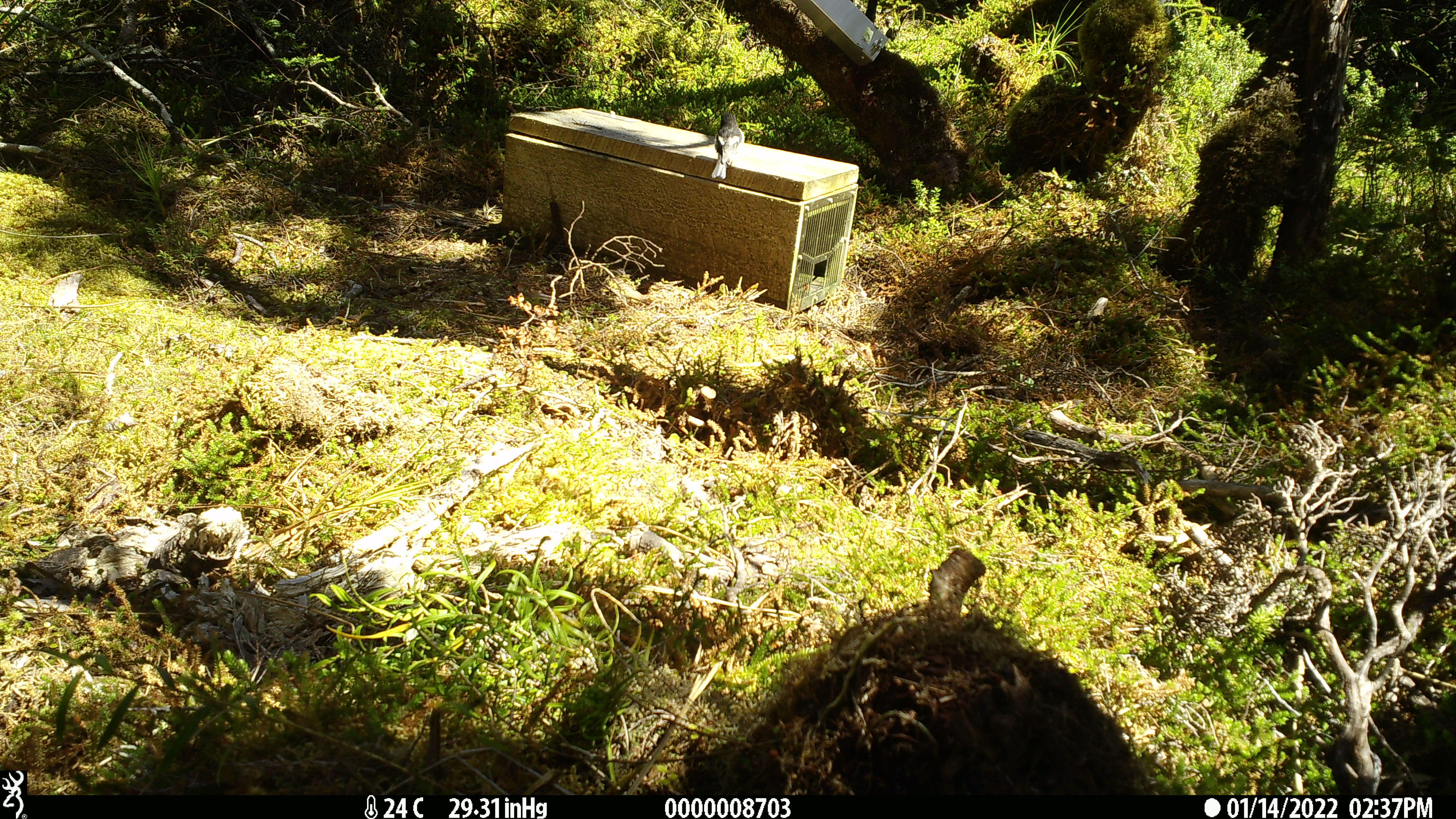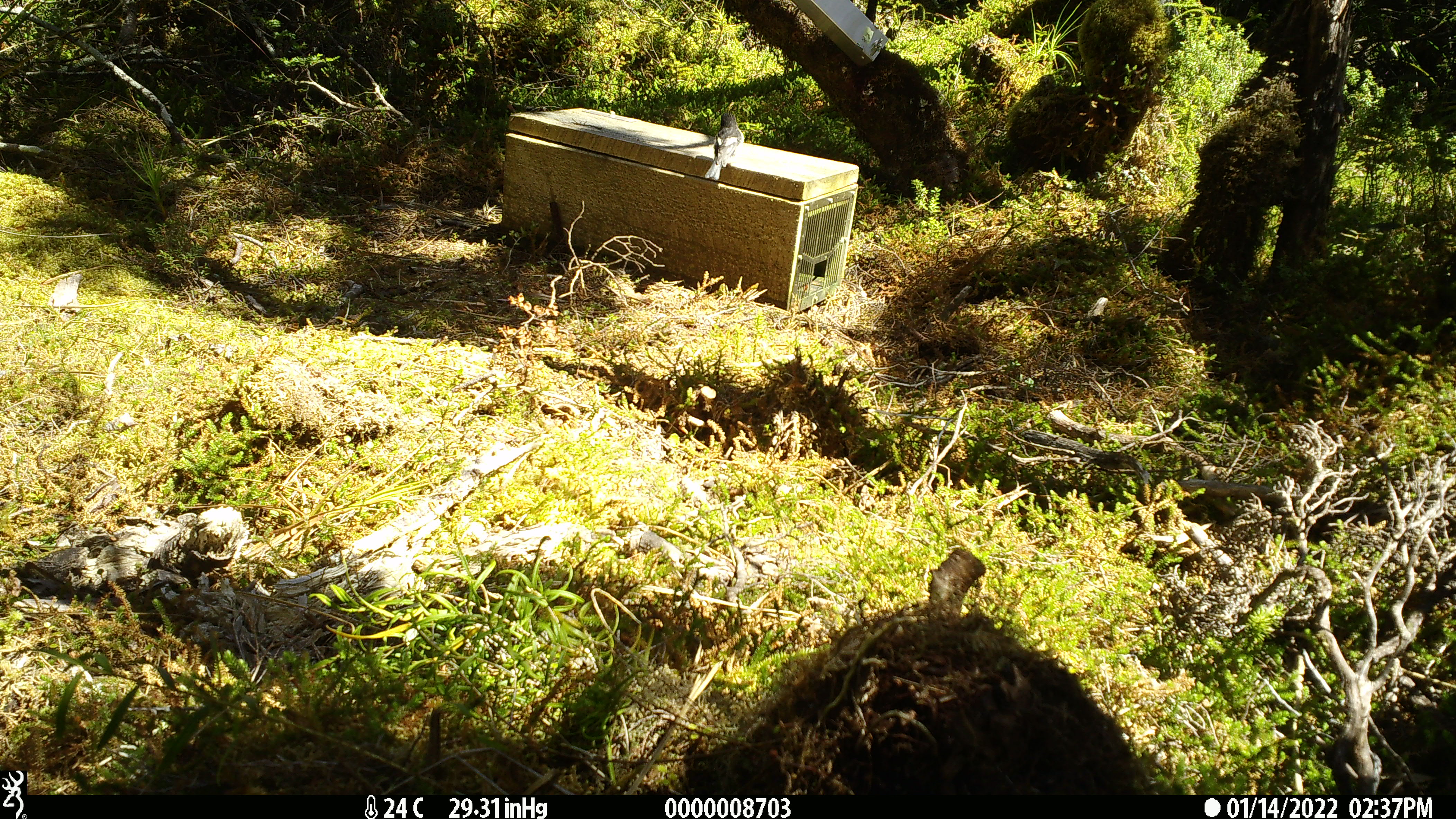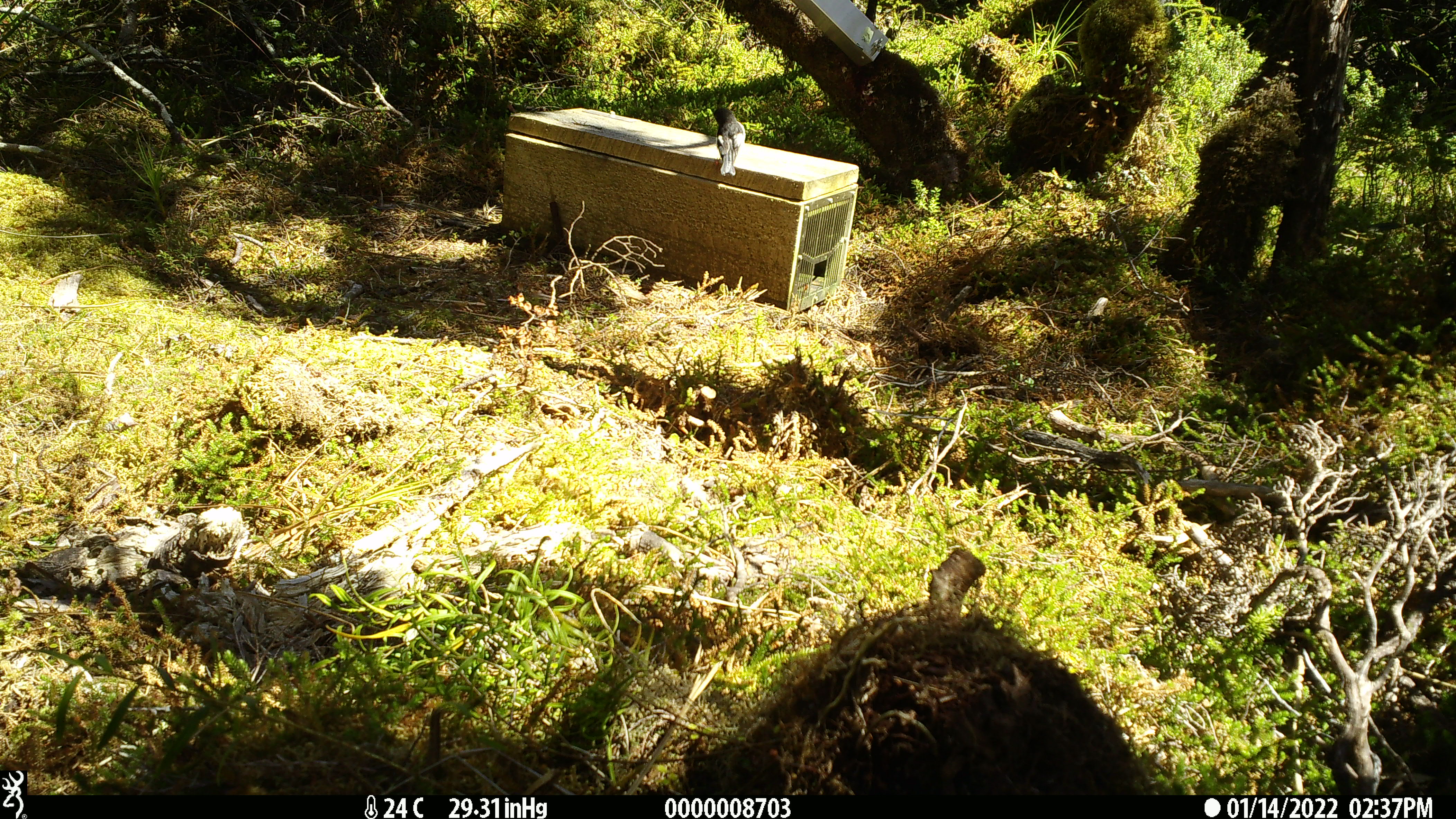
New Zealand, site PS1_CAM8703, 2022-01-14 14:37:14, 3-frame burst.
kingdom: Animalia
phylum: Chordata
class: Aves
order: Passeriformes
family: Petroicidae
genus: Petroica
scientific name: Petroica macrocephala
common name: tomtit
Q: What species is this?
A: Tomtit (Petroica macrocephala).